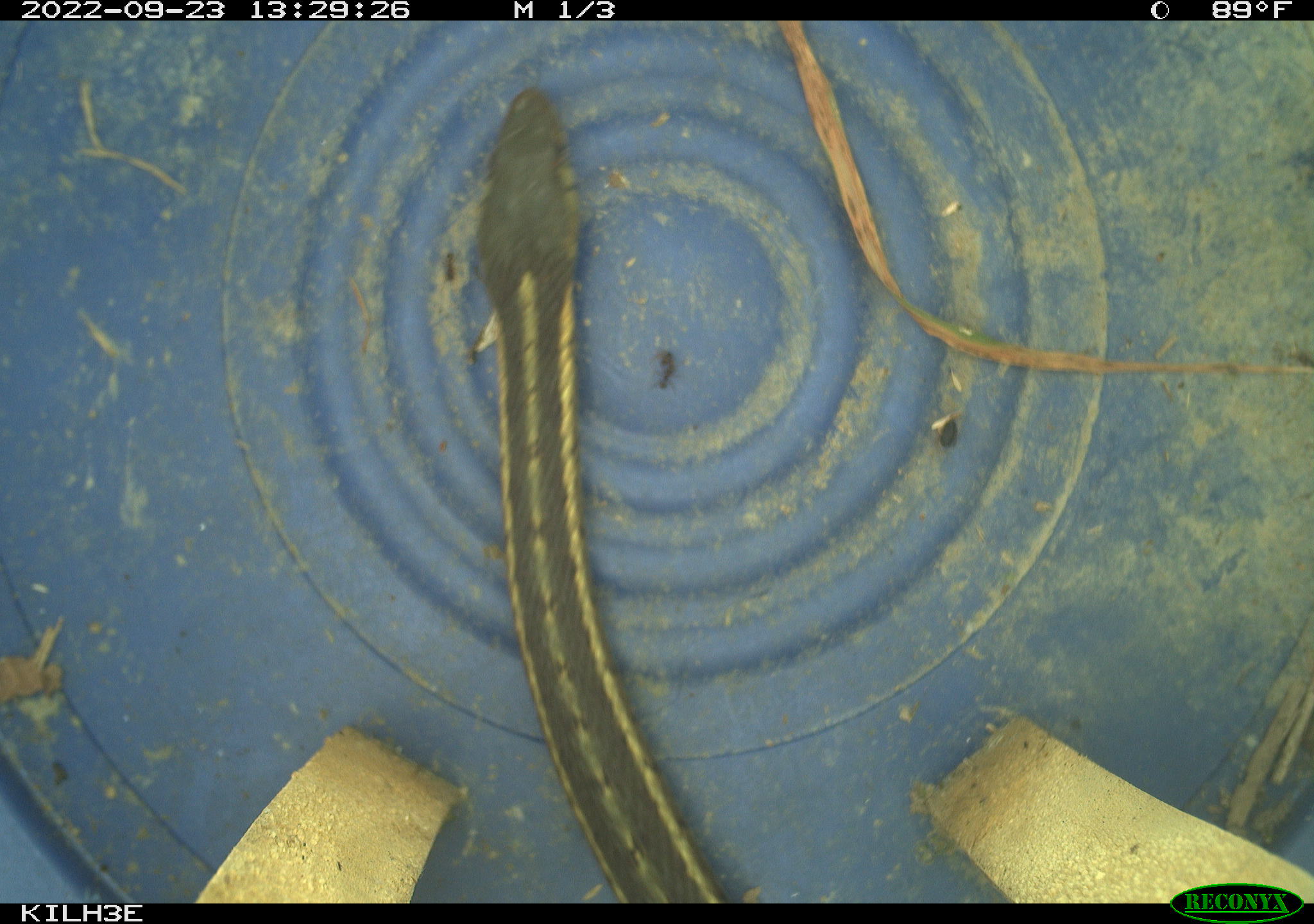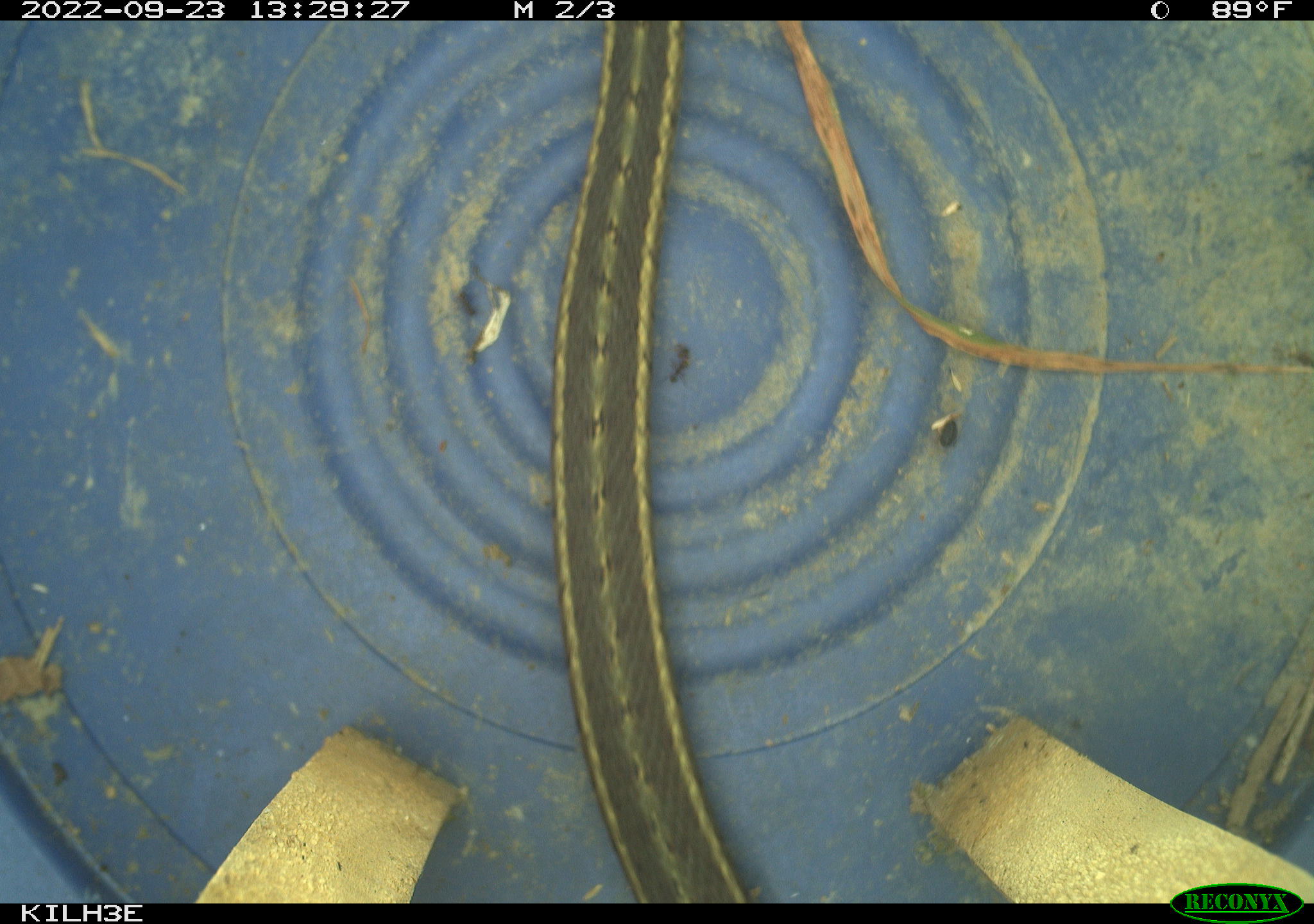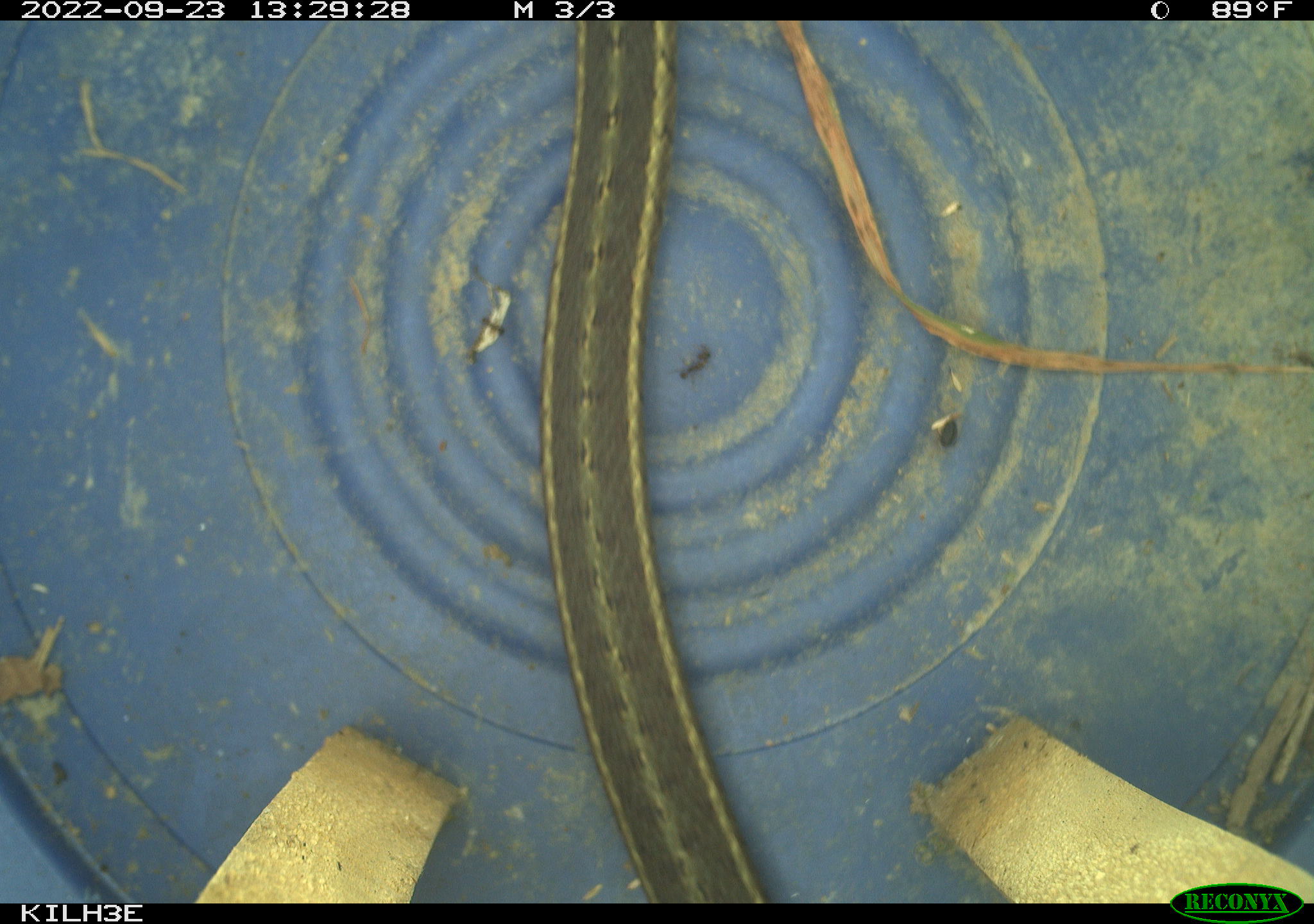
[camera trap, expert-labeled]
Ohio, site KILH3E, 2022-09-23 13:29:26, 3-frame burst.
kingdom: Animalia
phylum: Chordata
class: Reptilia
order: Squamata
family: Colubridae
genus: Thamnophis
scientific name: Thamnophis sirtalis sirtalis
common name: eastern gartersnake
Eastern gartersnake (Thamnophis sirtalis sirtalis).